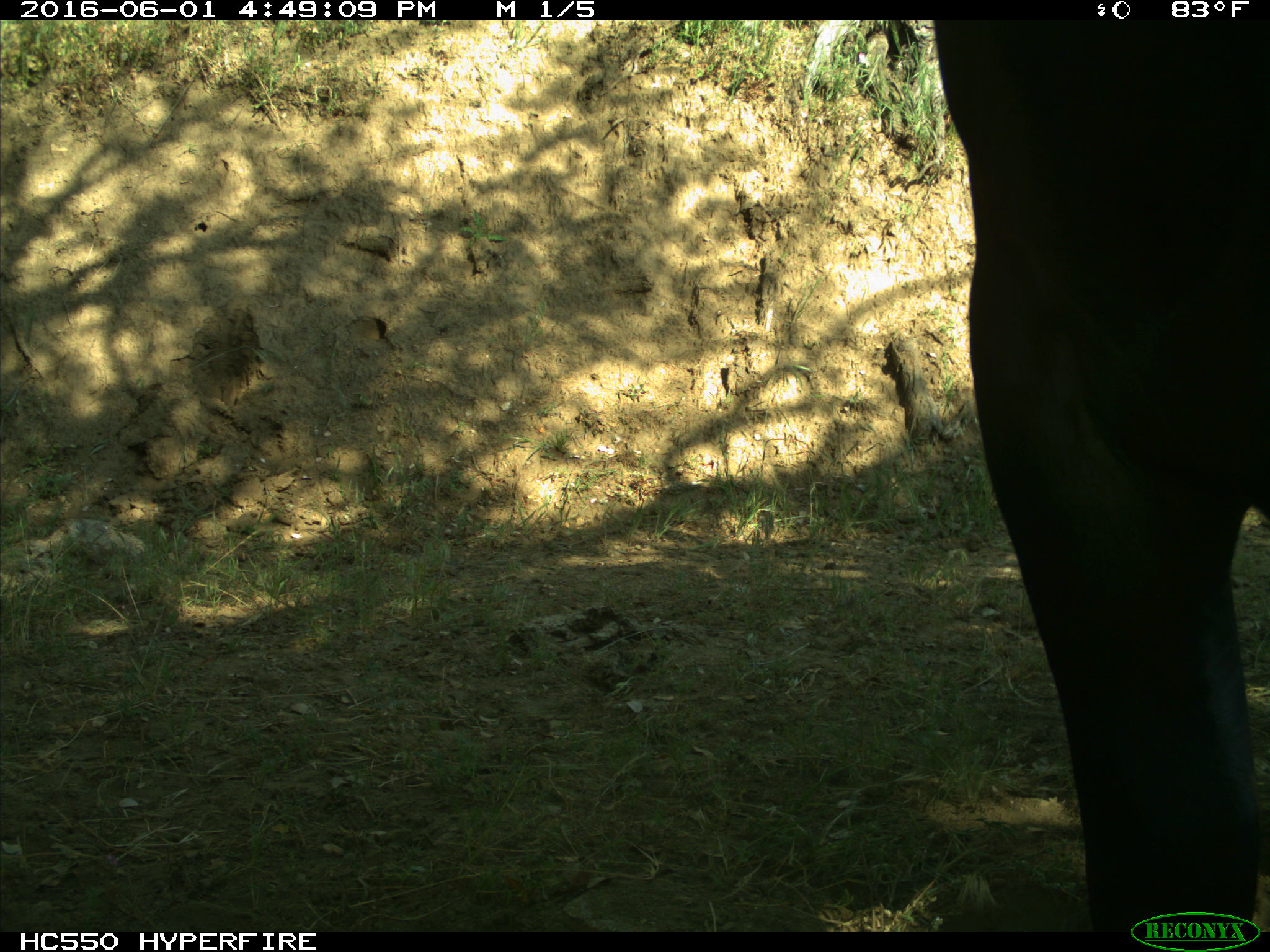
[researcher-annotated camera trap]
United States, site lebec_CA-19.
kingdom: Animalia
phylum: Chordata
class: Mammalia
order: Artiodactyla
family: Bovidae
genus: Bos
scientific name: Bos taurus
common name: domestic cow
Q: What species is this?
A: Bos taurus (domestic cow).